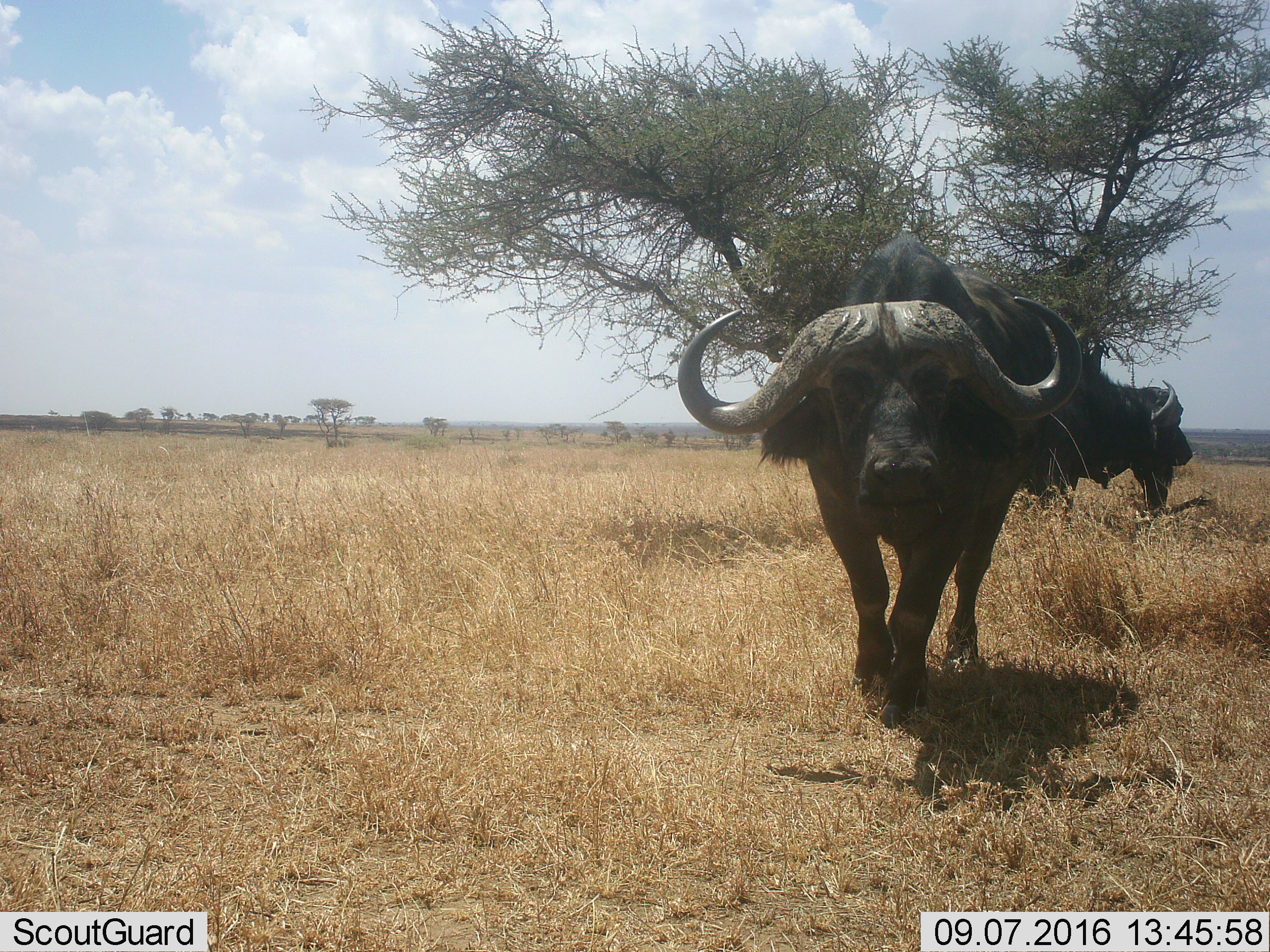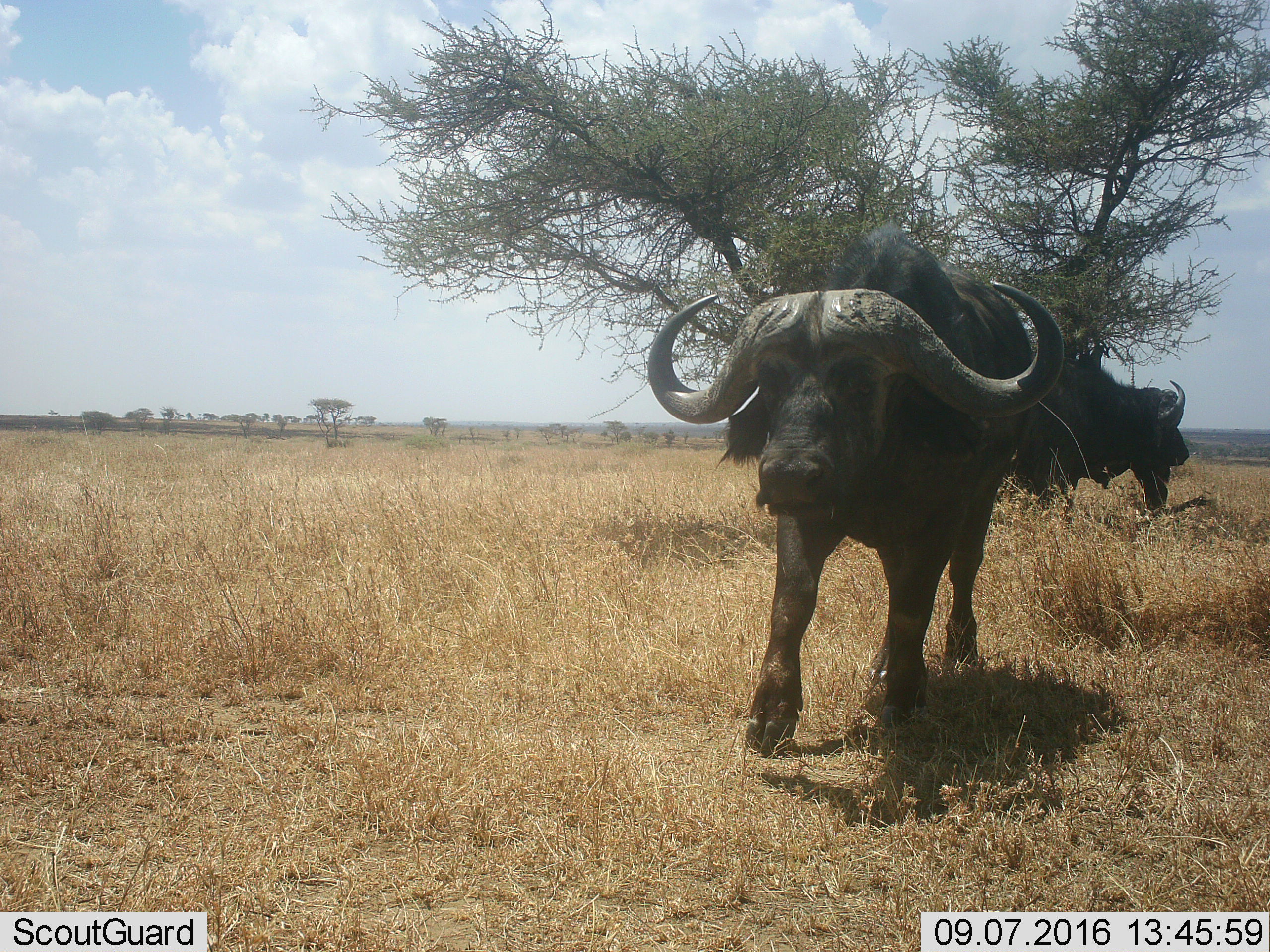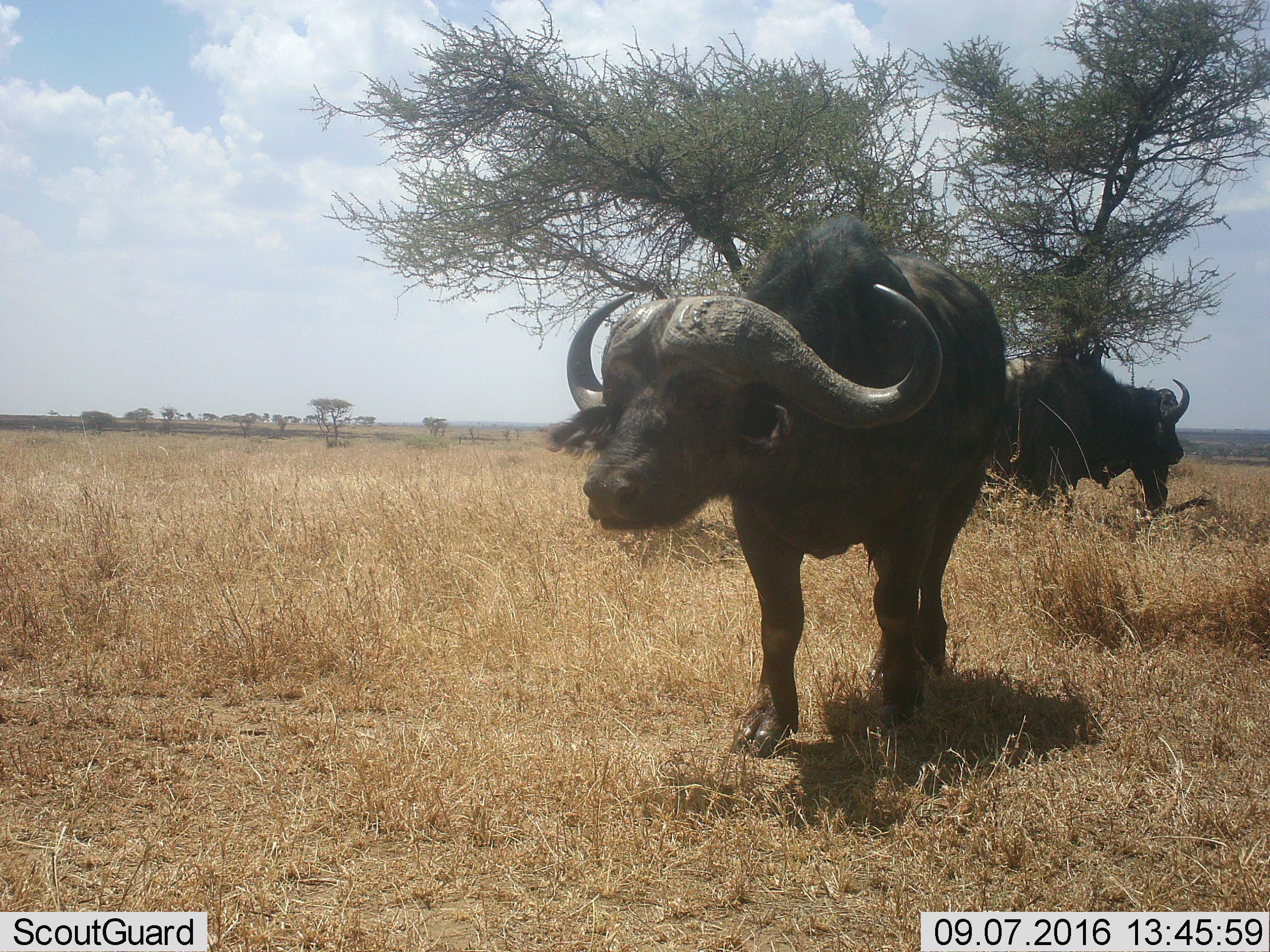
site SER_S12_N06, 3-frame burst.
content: unidentified animal